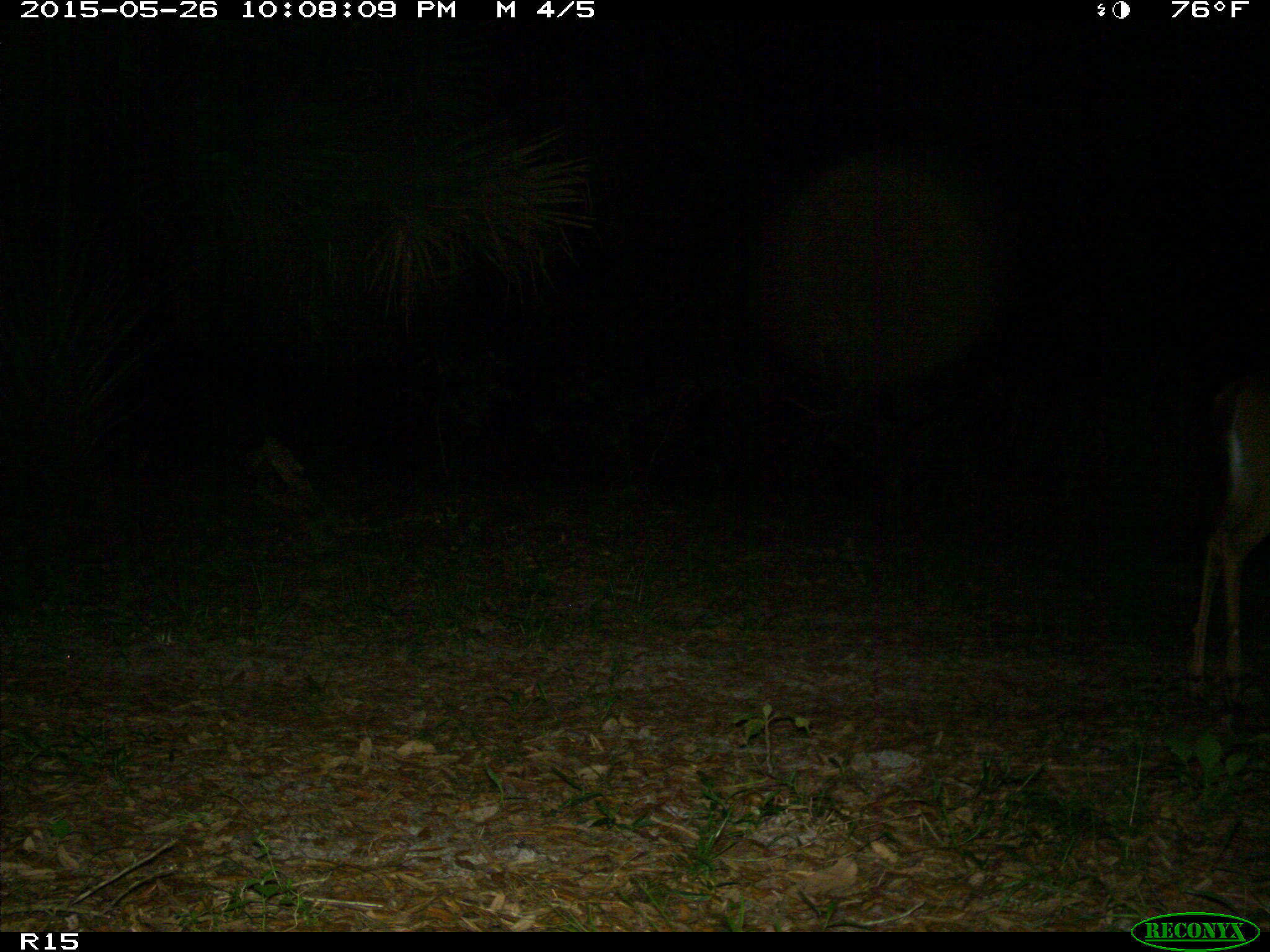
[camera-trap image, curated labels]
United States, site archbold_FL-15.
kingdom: Animalia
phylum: Chordata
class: Mammalia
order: Artiodactyla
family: Cervidae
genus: Odocoileus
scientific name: Odocoileus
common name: deer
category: unidentified deer